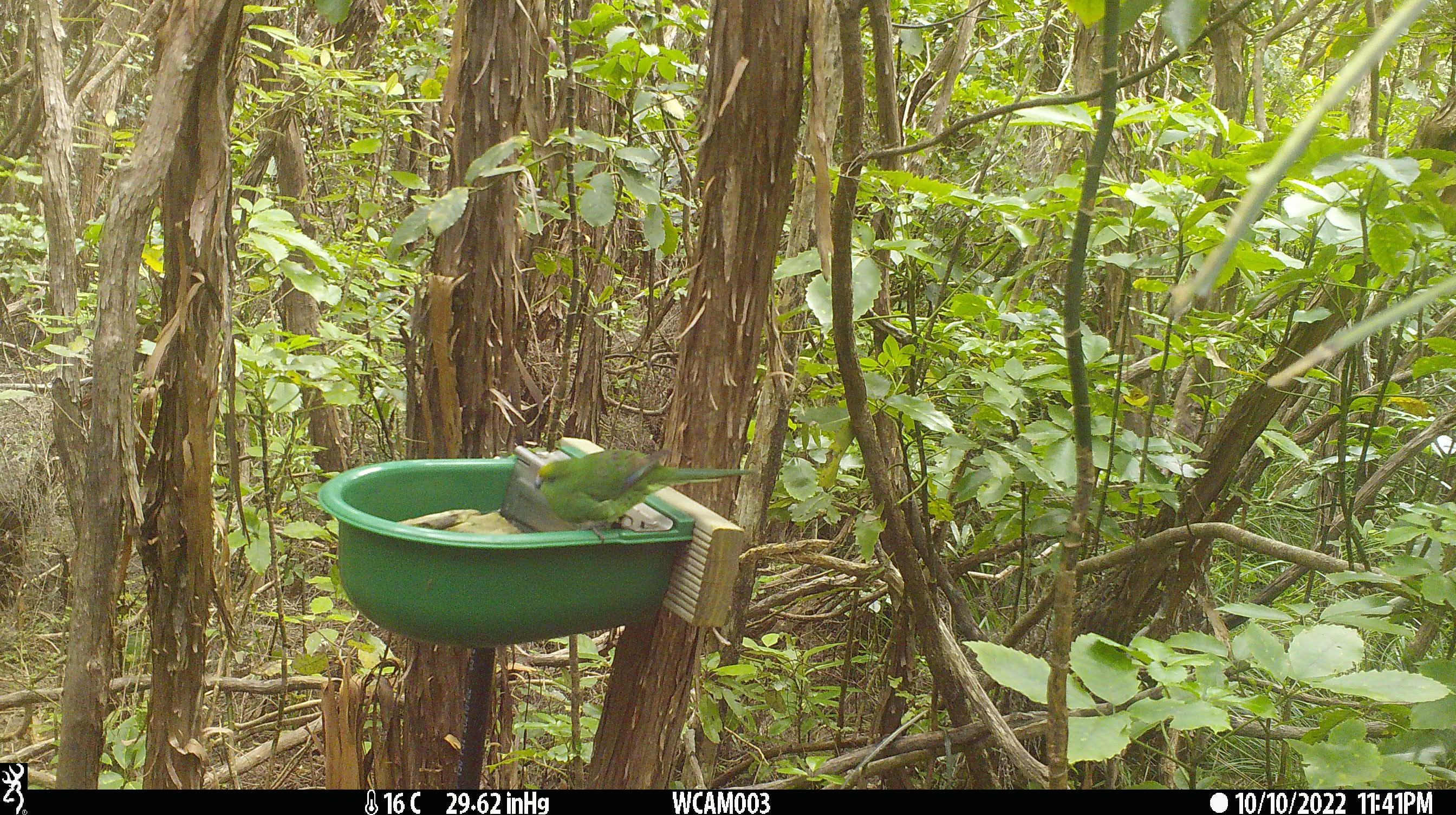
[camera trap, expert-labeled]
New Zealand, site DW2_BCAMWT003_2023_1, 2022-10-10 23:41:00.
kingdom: Animalia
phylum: Chordata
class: Aves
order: Psittaciformes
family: Psittaculidae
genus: Cyanoramphus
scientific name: Cyanoramphus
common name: parakeet